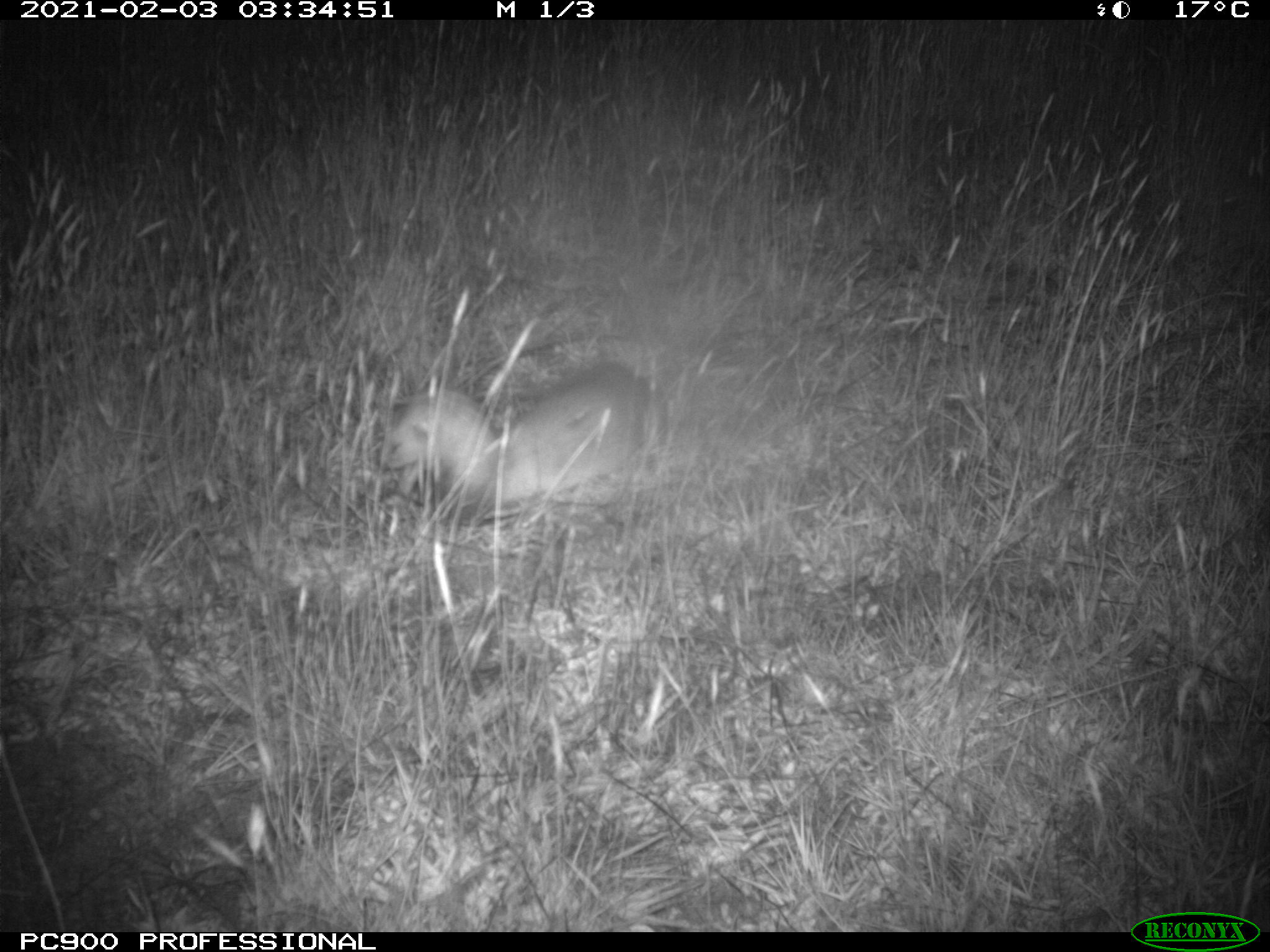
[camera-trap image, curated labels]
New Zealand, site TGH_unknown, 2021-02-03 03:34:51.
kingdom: Animalia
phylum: Chordata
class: Mammalia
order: Carnivora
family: Mustelidae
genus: Mustela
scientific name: Mustela furo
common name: ferret